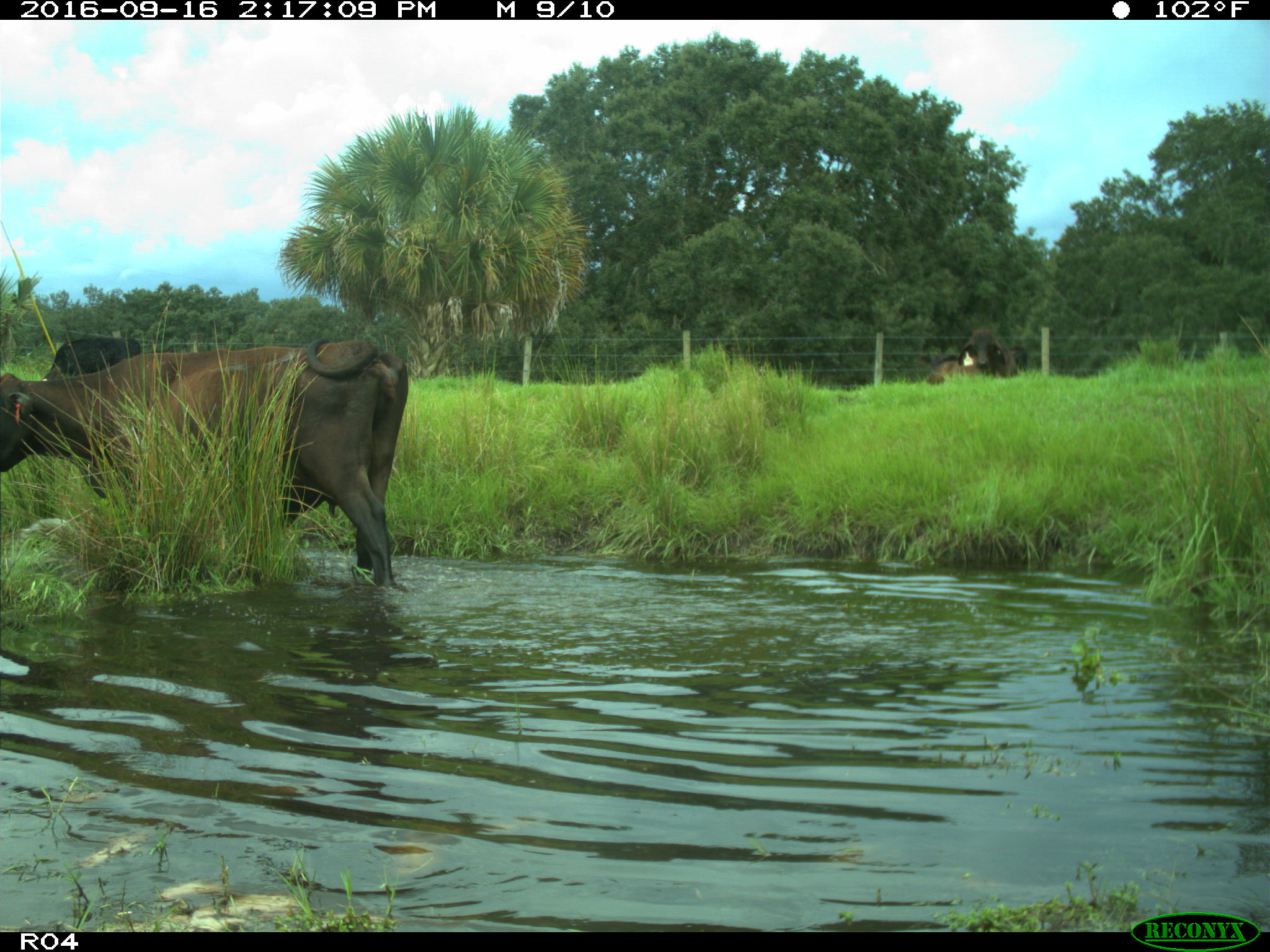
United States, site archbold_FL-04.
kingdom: Animalia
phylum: Chordata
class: Mammalia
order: Artiodactyla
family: Bovidae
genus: Bos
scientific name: Bos taurus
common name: domestic cow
Bos taurus (domestic cow).